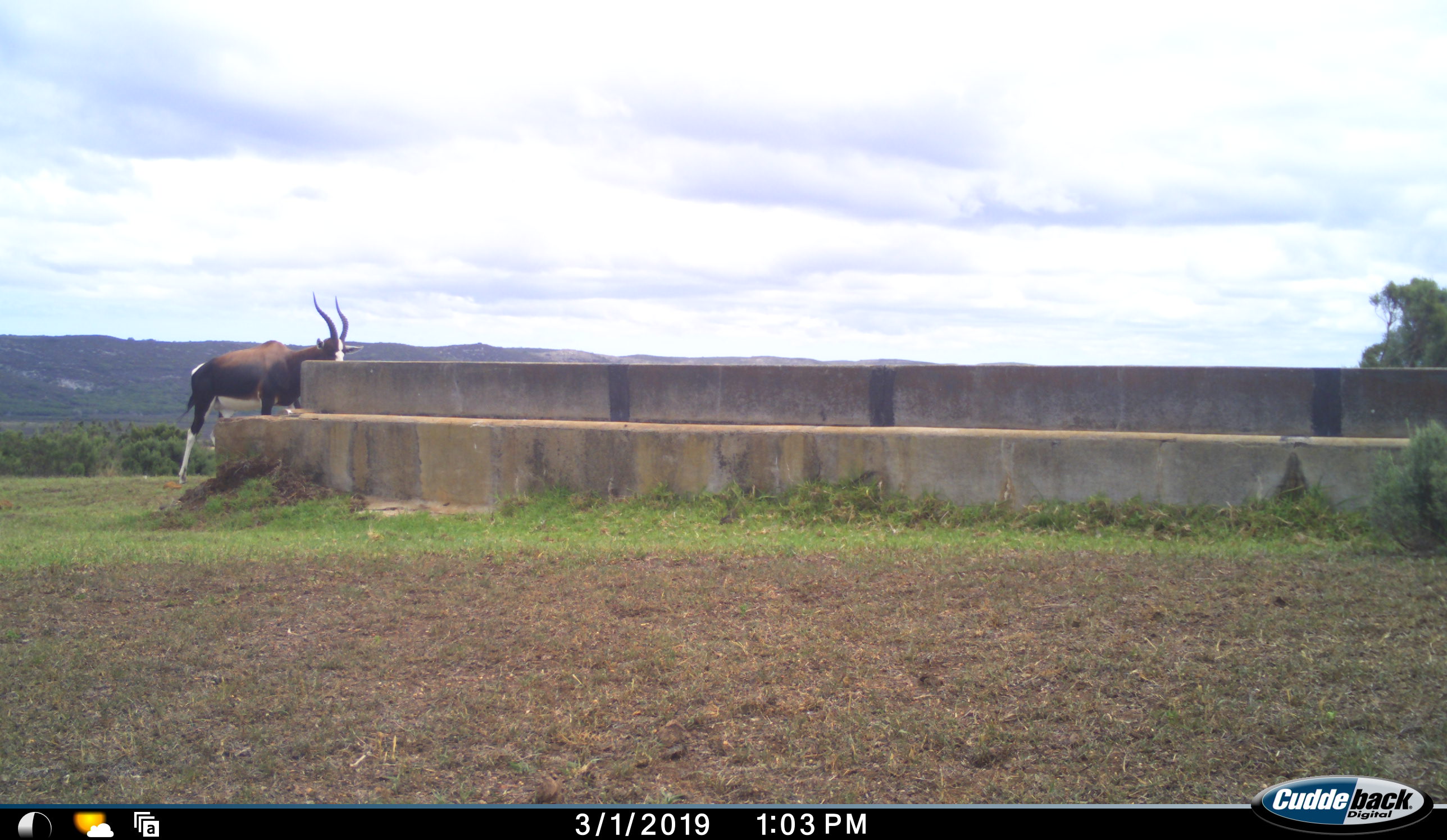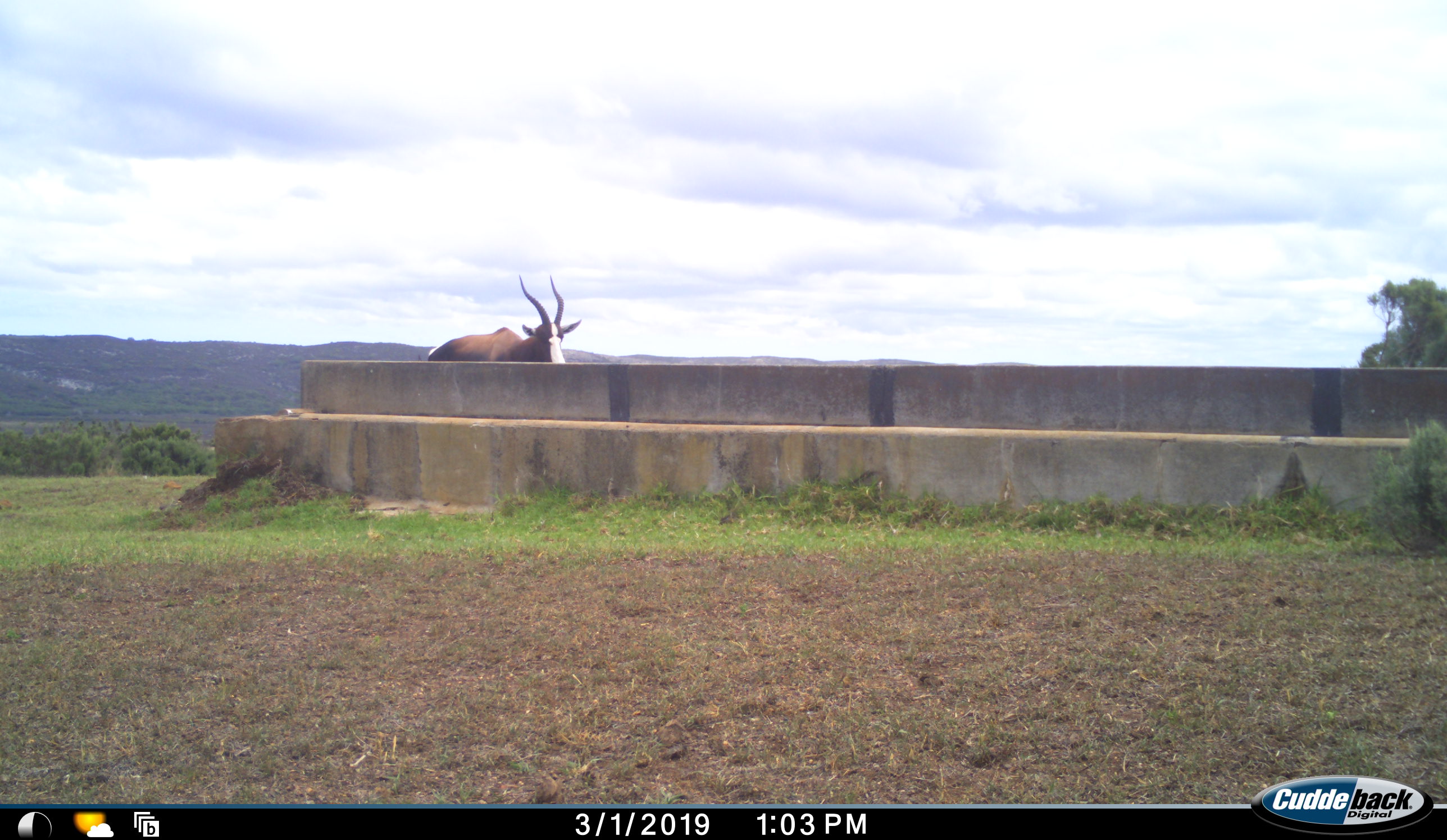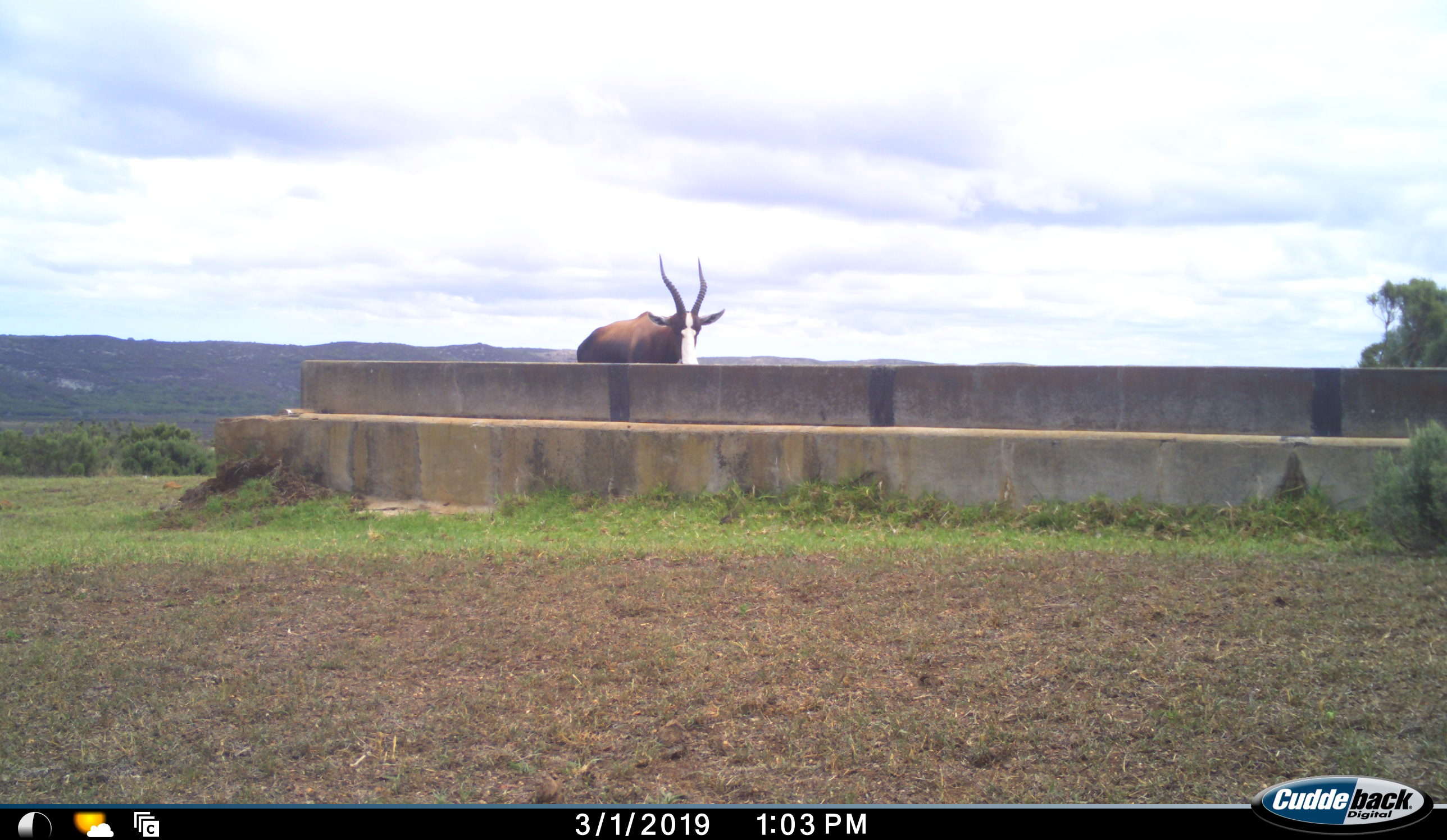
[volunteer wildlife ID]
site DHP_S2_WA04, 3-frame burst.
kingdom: Animalia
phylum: Chordata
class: Mammalia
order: Artiodactyla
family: Bovidae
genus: Damaliscus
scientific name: Damaliscus pygargus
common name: bontebok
Bontebok (Damaliscus pygargus), count 1. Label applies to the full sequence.